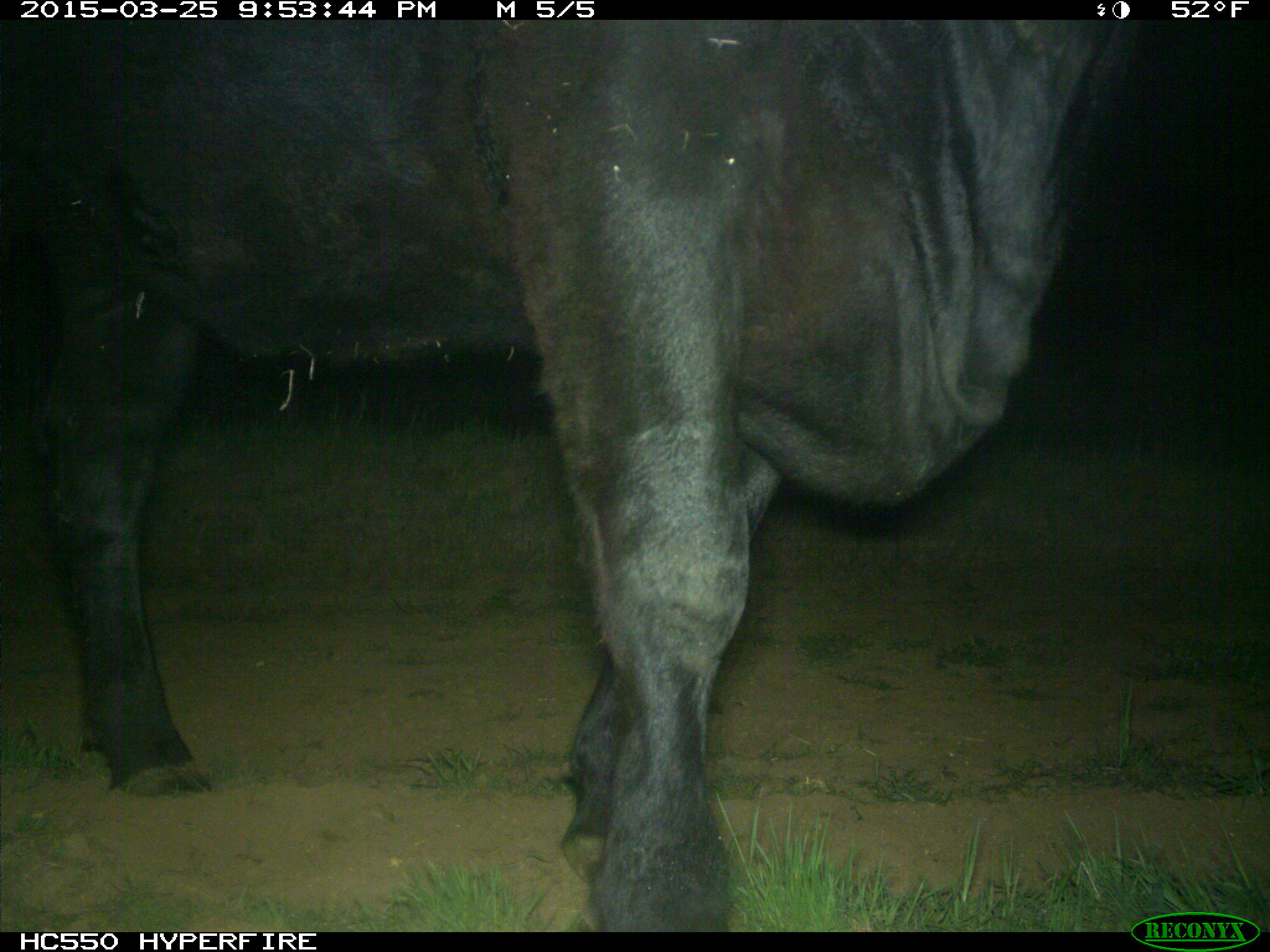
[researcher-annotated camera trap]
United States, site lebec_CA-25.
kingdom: Animalia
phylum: Chordata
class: Mammalia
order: Artiodactyla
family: Bovidae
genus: Bos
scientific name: Bos taurus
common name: domestic cow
Bos taurus (domestic cow).